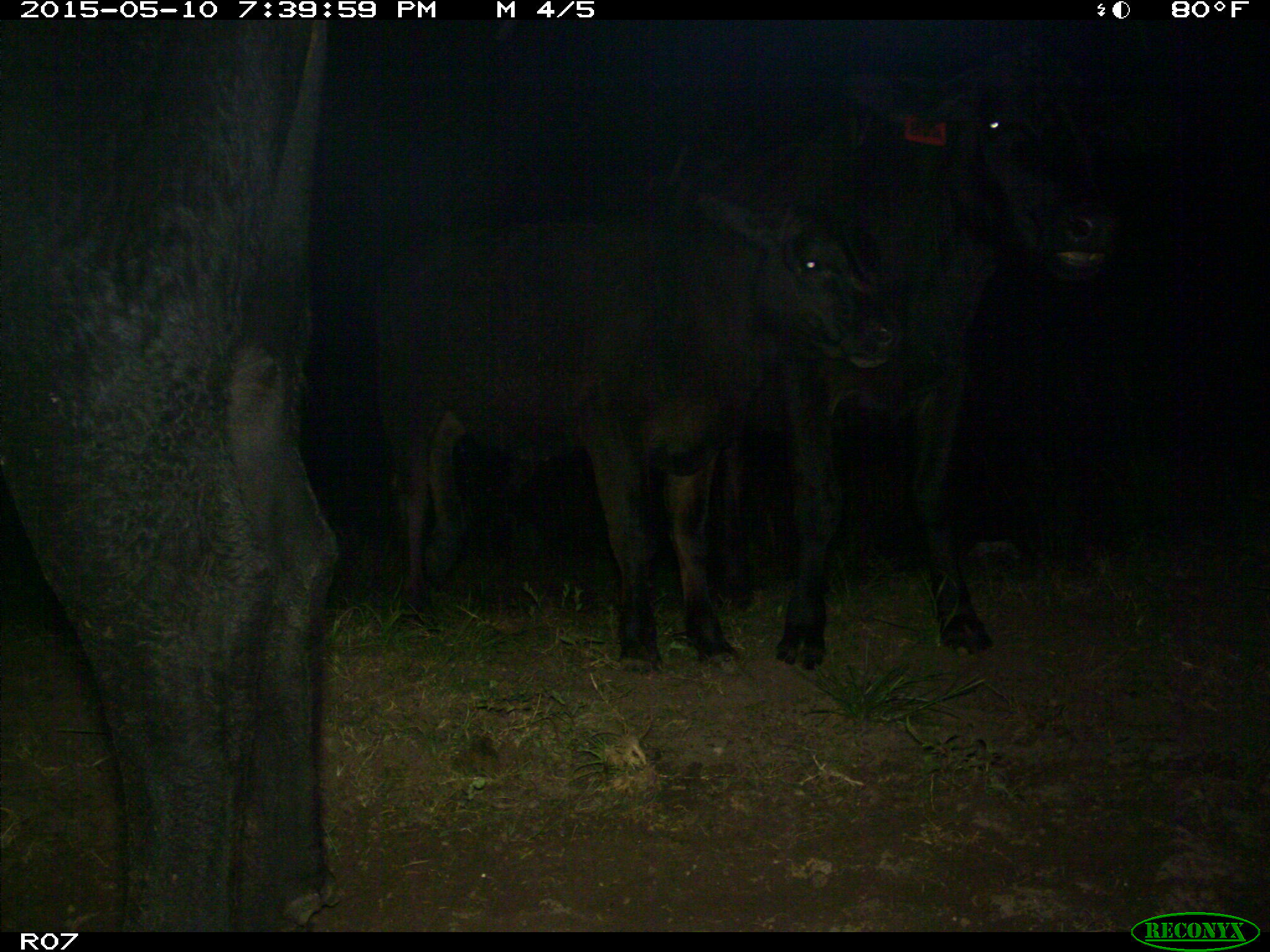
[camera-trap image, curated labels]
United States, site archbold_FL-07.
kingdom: Animalia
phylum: Chordata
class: Mammalia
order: Artiodactyla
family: Bovidae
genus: Bos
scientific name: Bos taurus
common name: domestic cow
Bos taurus (domestic cow).